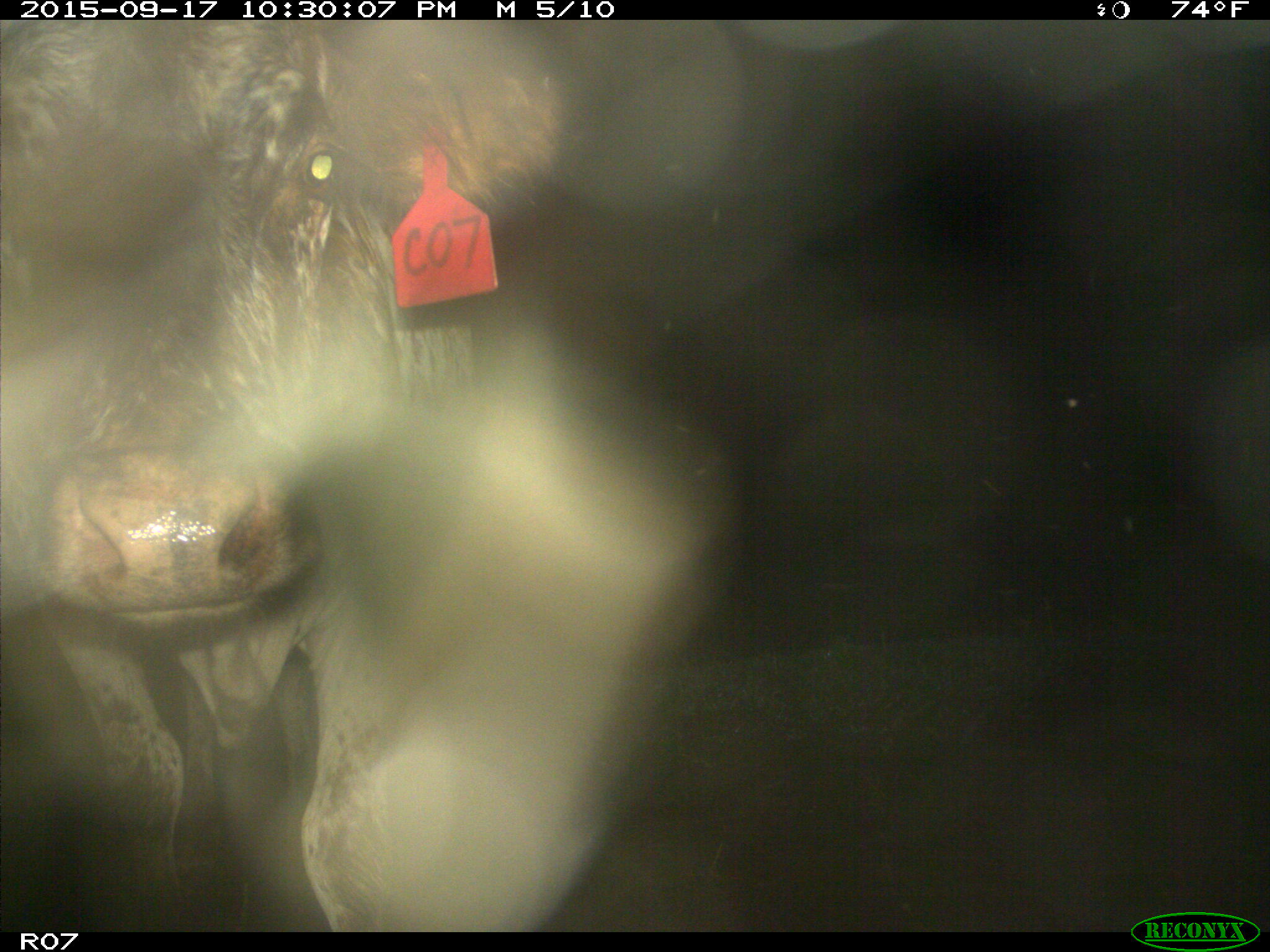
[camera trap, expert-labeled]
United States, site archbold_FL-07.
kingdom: Animalia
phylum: Chordata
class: Mammalia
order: Artiodactyla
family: Bovidae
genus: Bos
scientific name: Bos taurus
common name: domestic cow